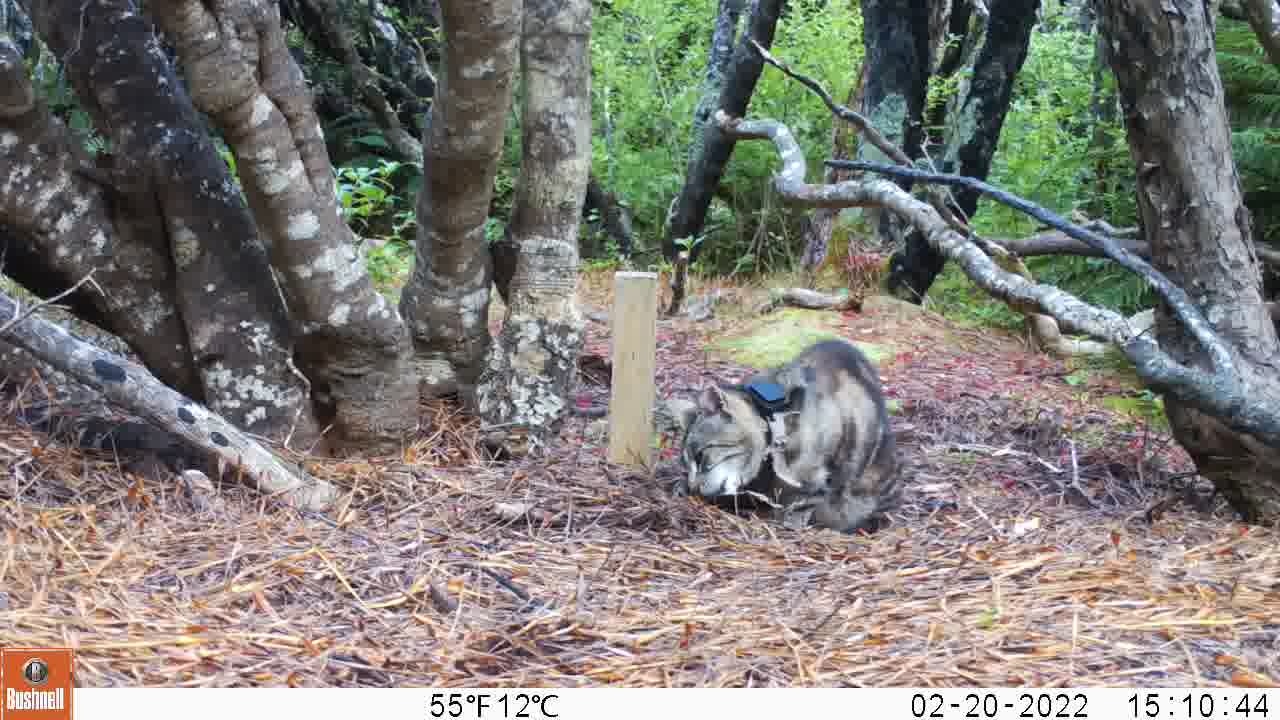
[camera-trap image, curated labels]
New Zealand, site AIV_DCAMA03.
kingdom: Animalia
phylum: Chordata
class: Mammalia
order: Carnivora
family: Felidae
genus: Felis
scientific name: Felis catus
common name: domestic cat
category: cat